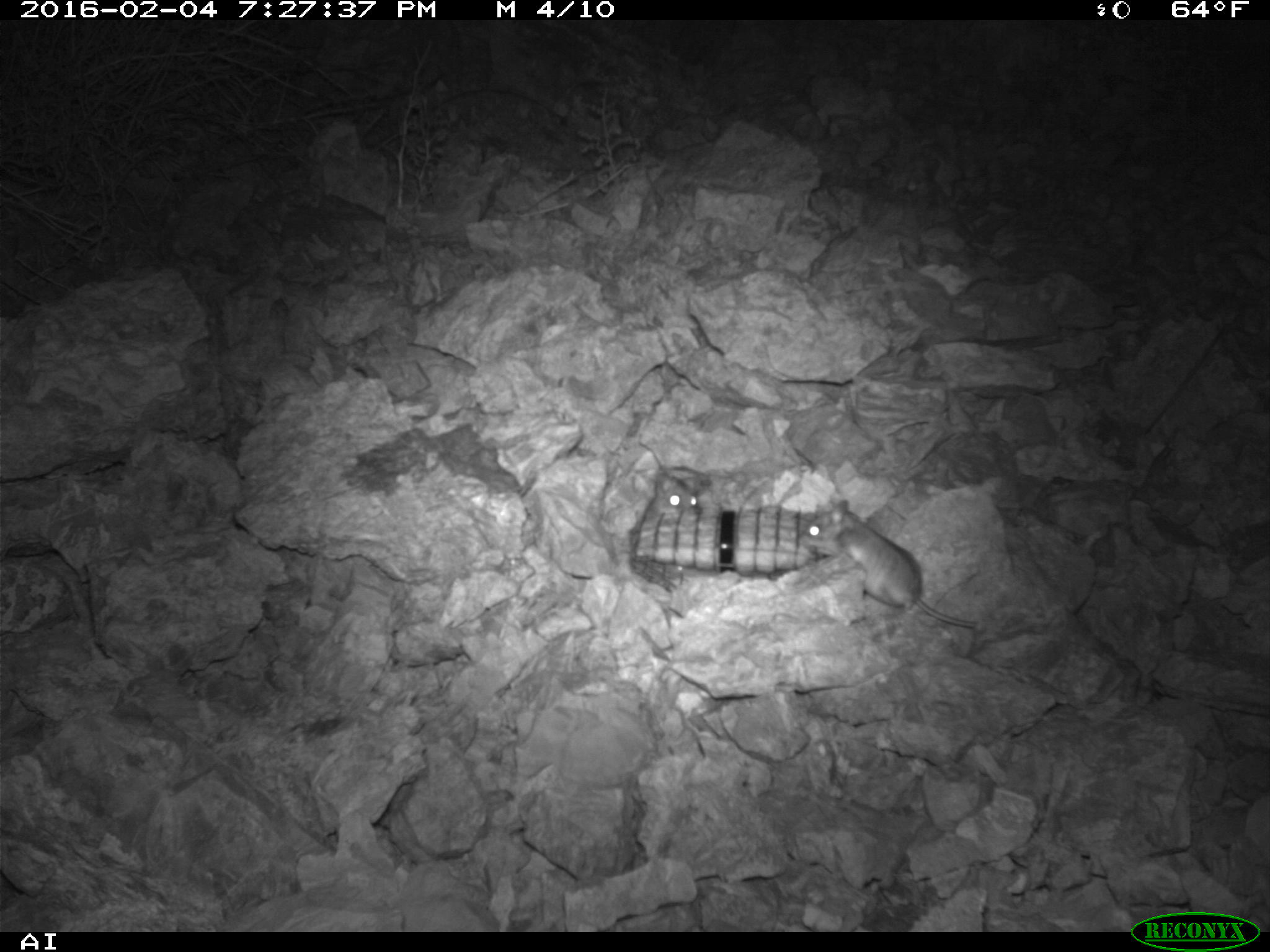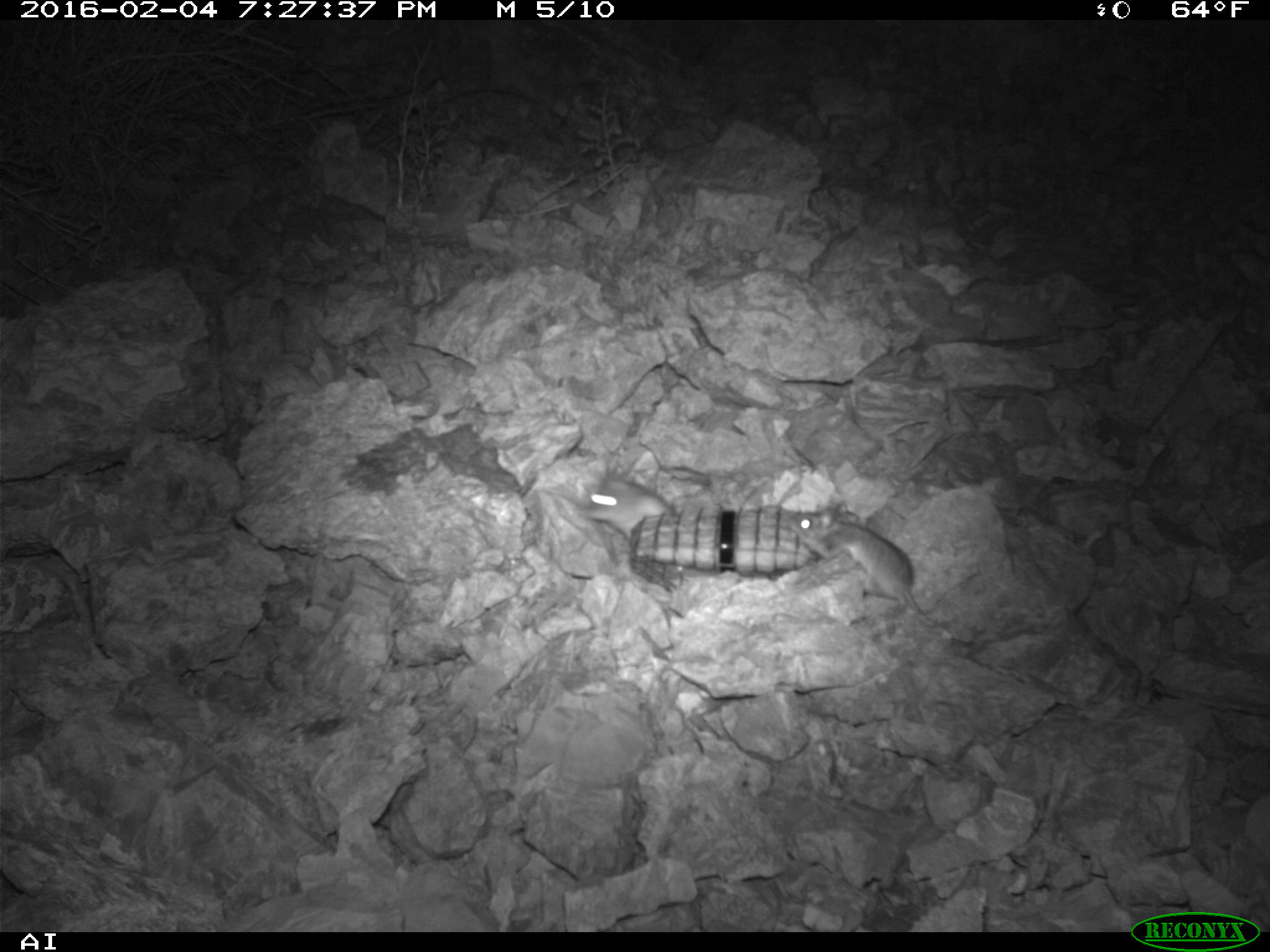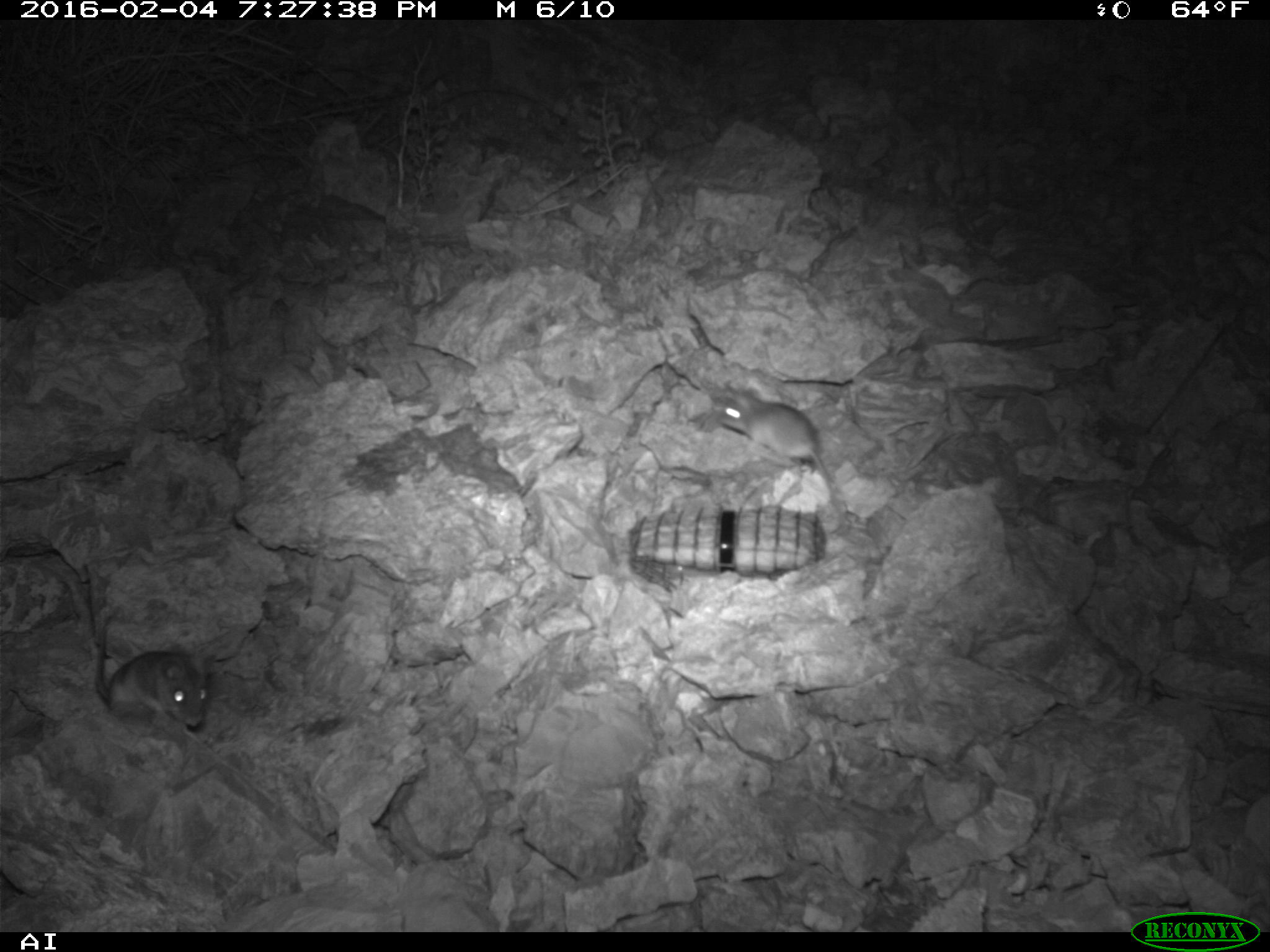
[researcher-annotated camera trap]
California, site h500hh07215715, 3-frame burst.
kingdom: Animalia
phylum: Chordata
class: Mammalia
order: Rodentia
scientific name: Rodentia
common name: rodent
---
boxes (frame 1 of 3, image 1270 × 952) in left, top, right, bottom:
rodent: 801, 500, 976, 627; 654, 475, 699, 520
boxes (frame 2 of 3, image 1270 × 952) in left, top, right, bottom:
rodent: 785, 504, 1041, 647; 575, 473, 675, 541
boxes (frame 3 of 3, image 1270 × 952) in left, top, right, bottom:
rodent: 715, 387, 845, 518; 92, 606, 210, 727